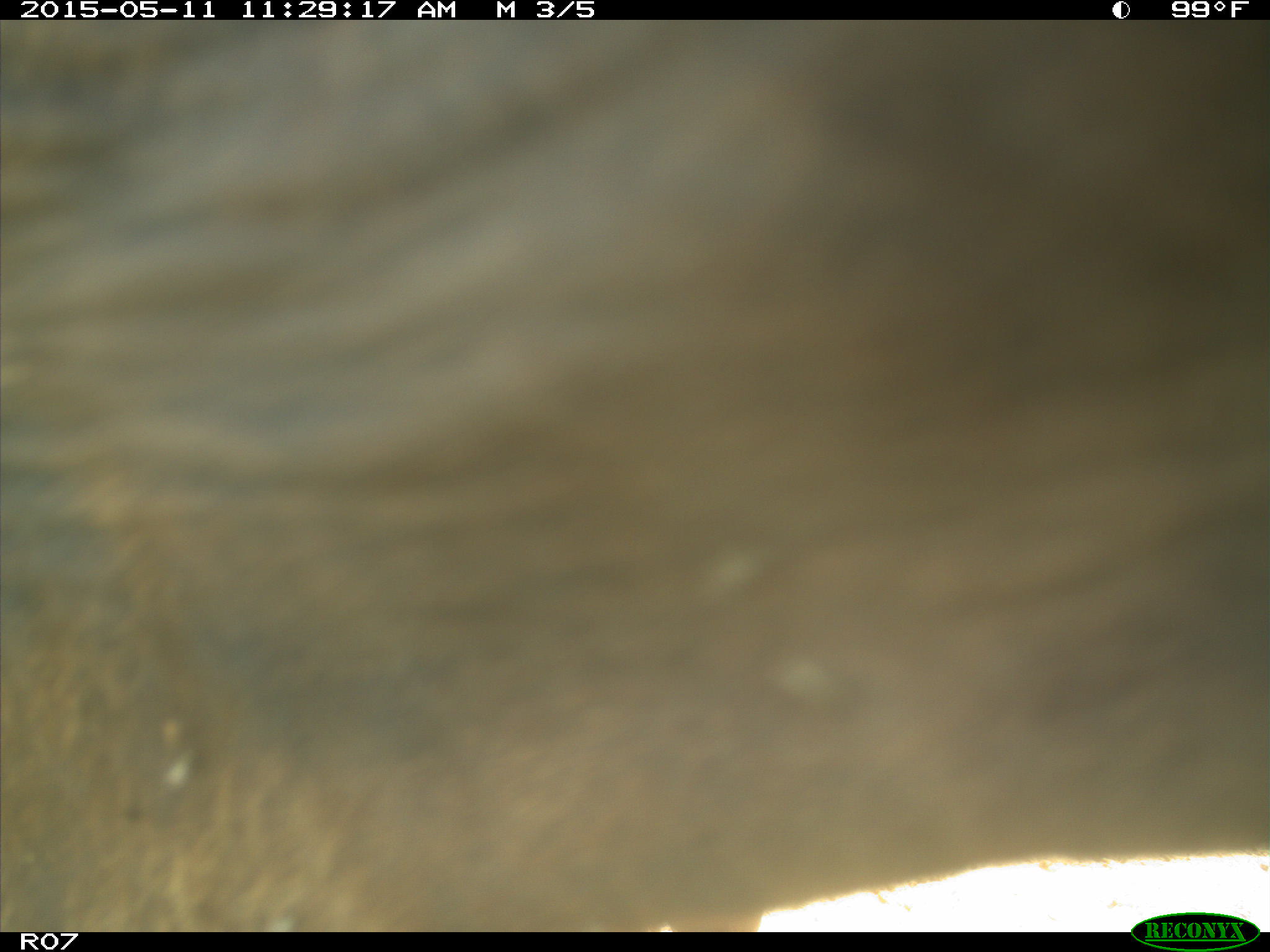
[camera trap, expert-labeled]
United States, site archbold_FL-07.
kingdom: Animalia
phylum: Chordata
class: Mammalia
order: Artiodactyla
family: Bovidae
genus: Bos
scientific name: Bos taurus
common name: domestic cow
Bos taurus (domestic cow).